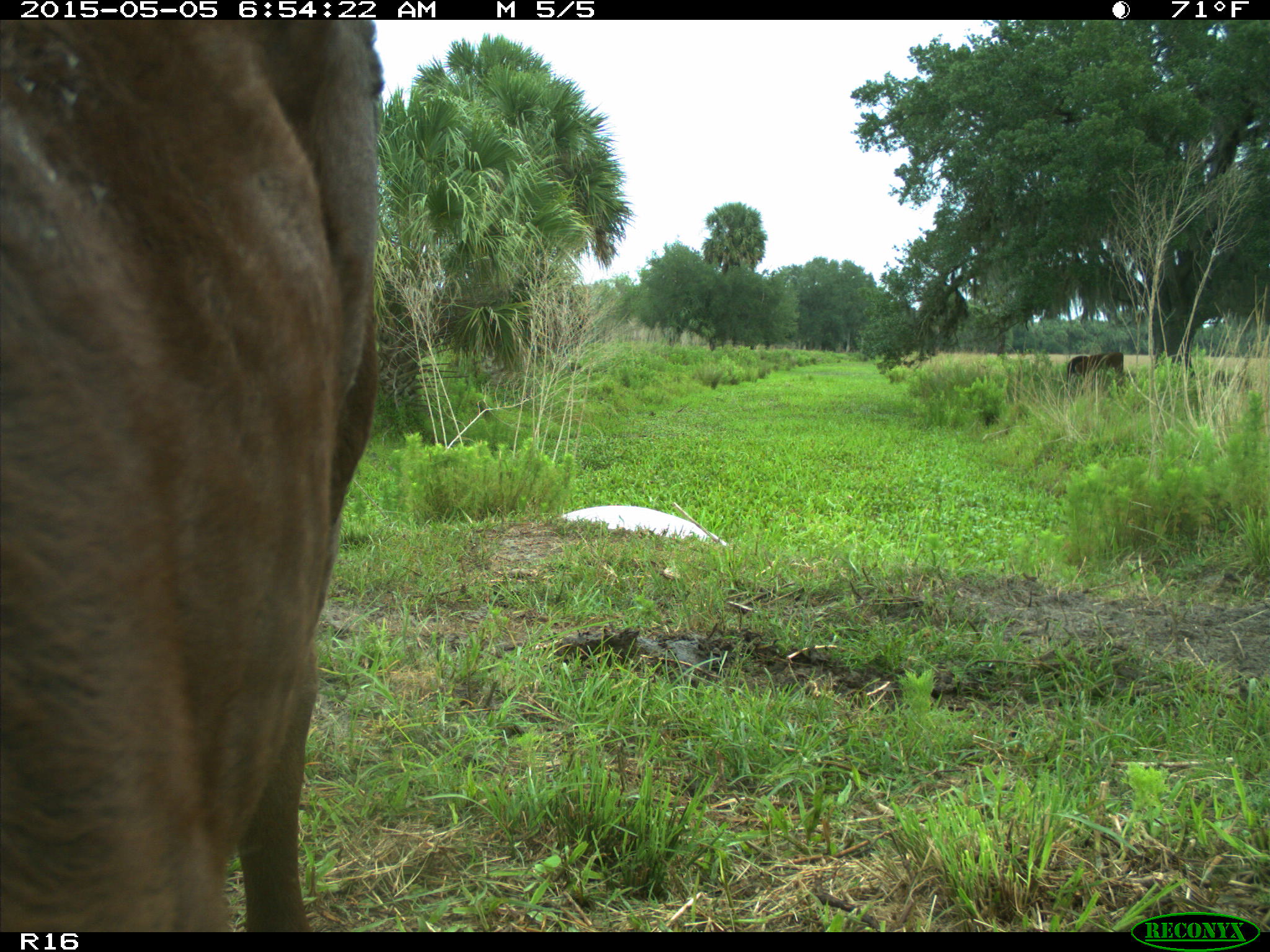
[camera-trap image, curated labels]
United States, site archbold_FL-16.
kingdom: Animalia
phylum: Chordata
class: Mammalia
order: Artiodactyla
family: Bovidae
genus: Bos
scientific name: Bos taurus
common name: domestic cow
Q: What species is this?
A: Bos taurus (domestic cow).